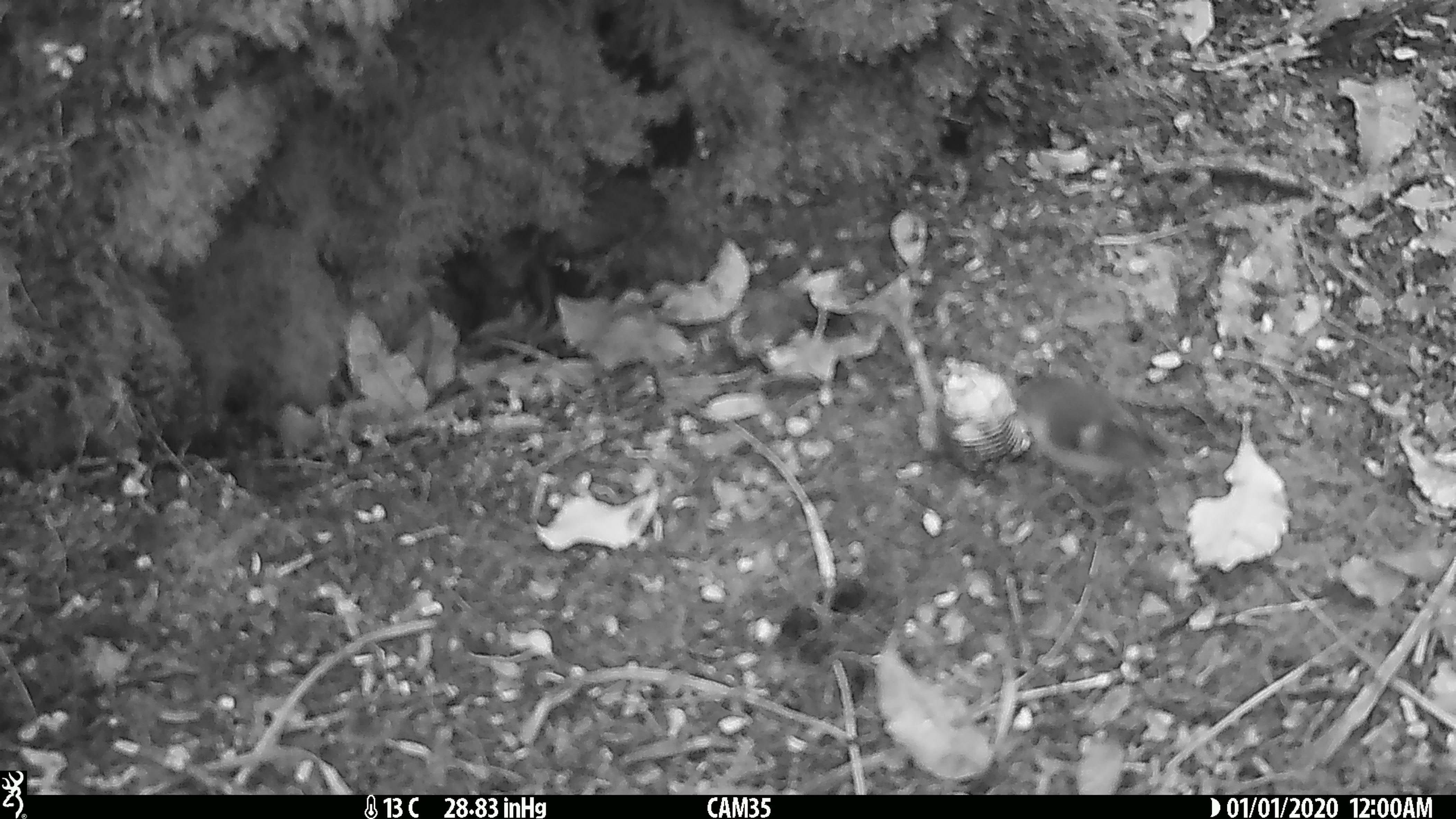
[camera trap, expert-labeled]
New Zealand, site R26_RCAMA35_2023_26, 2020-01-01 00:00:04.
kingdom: Animalia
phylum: Chordata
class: Aves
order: Passeriformes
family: Acanthisittidae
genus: Acanthisitta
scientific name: Acanthisitta chloris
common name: rifleman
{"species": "rifleman (Acanthisitta chloris)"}